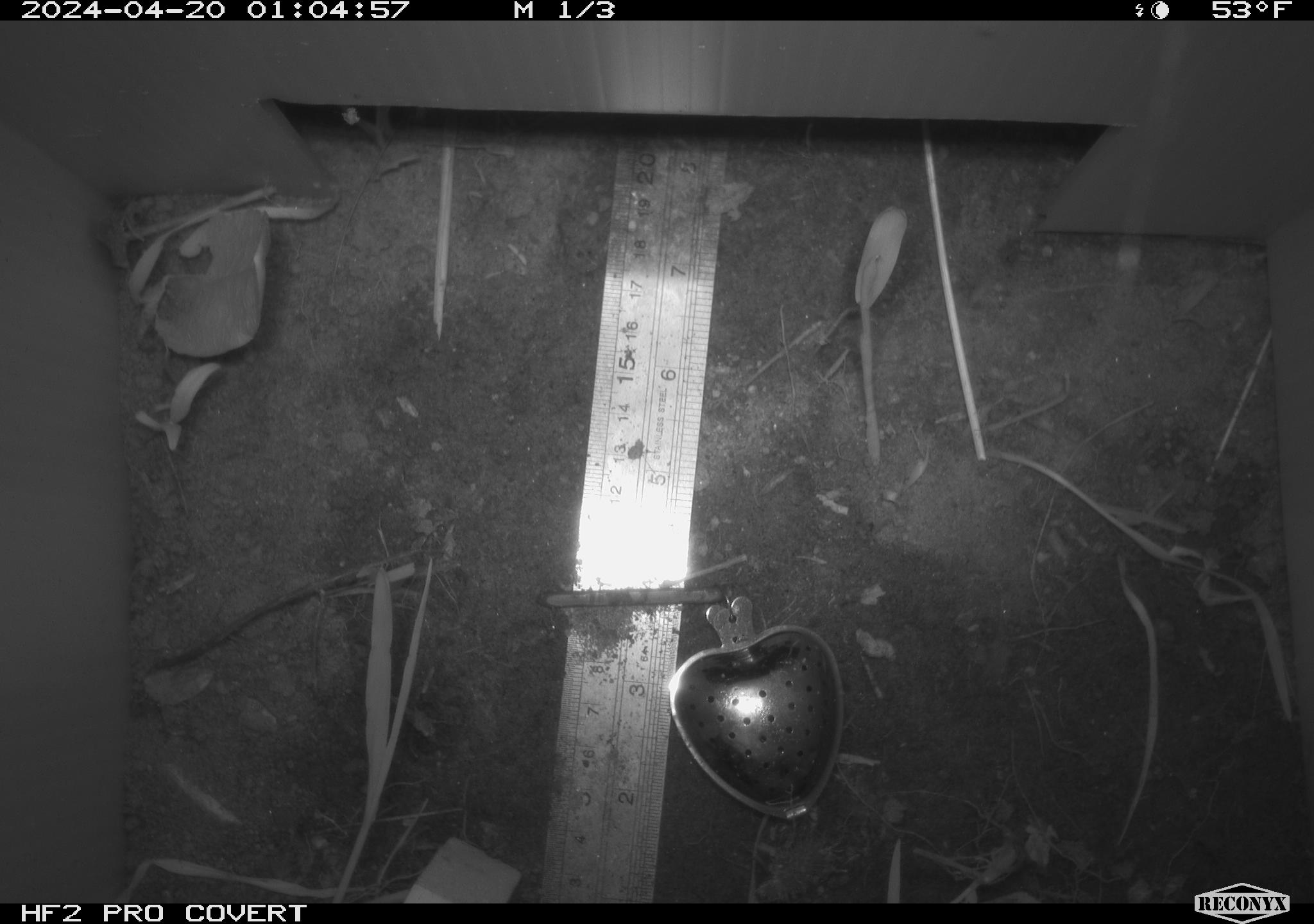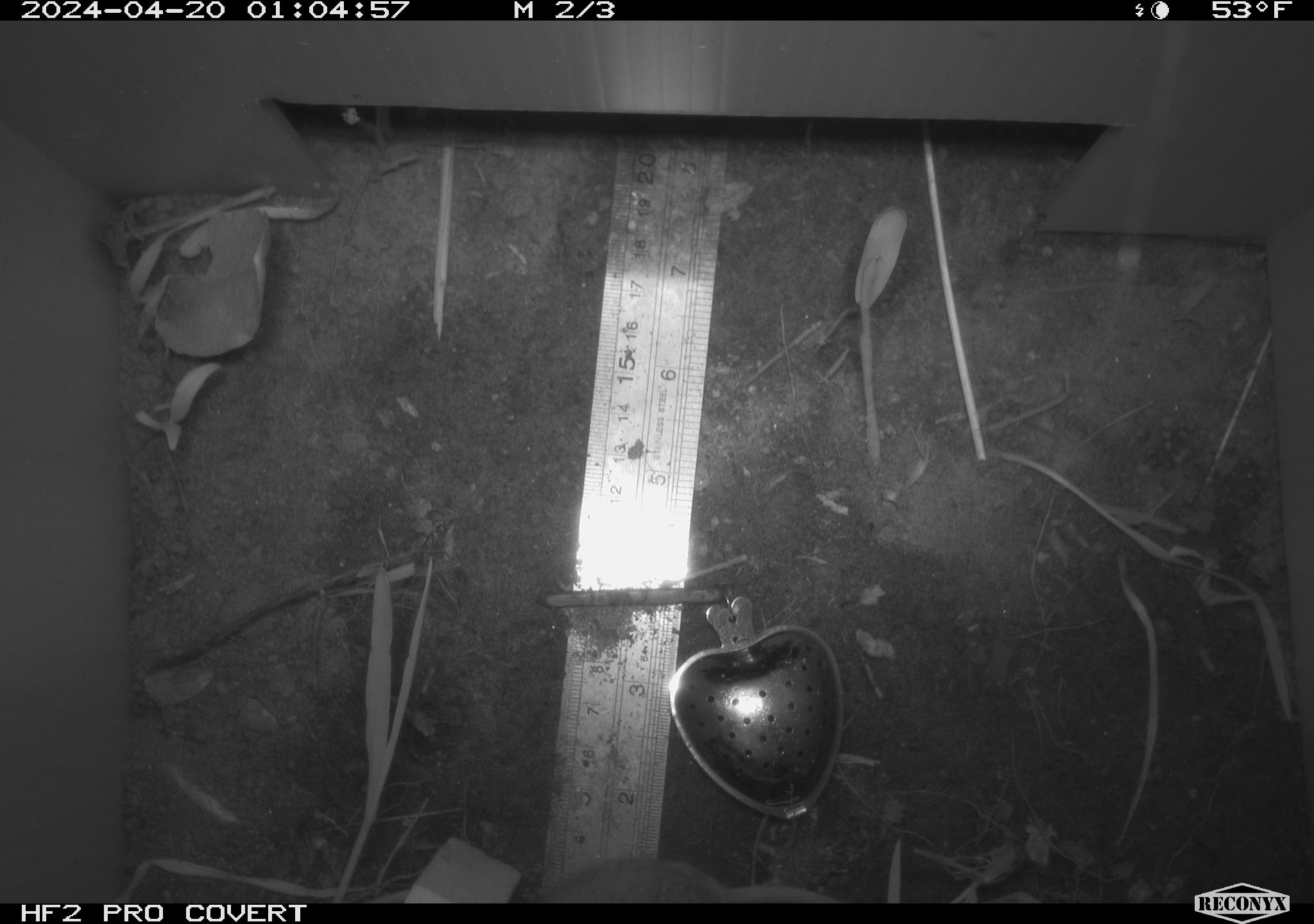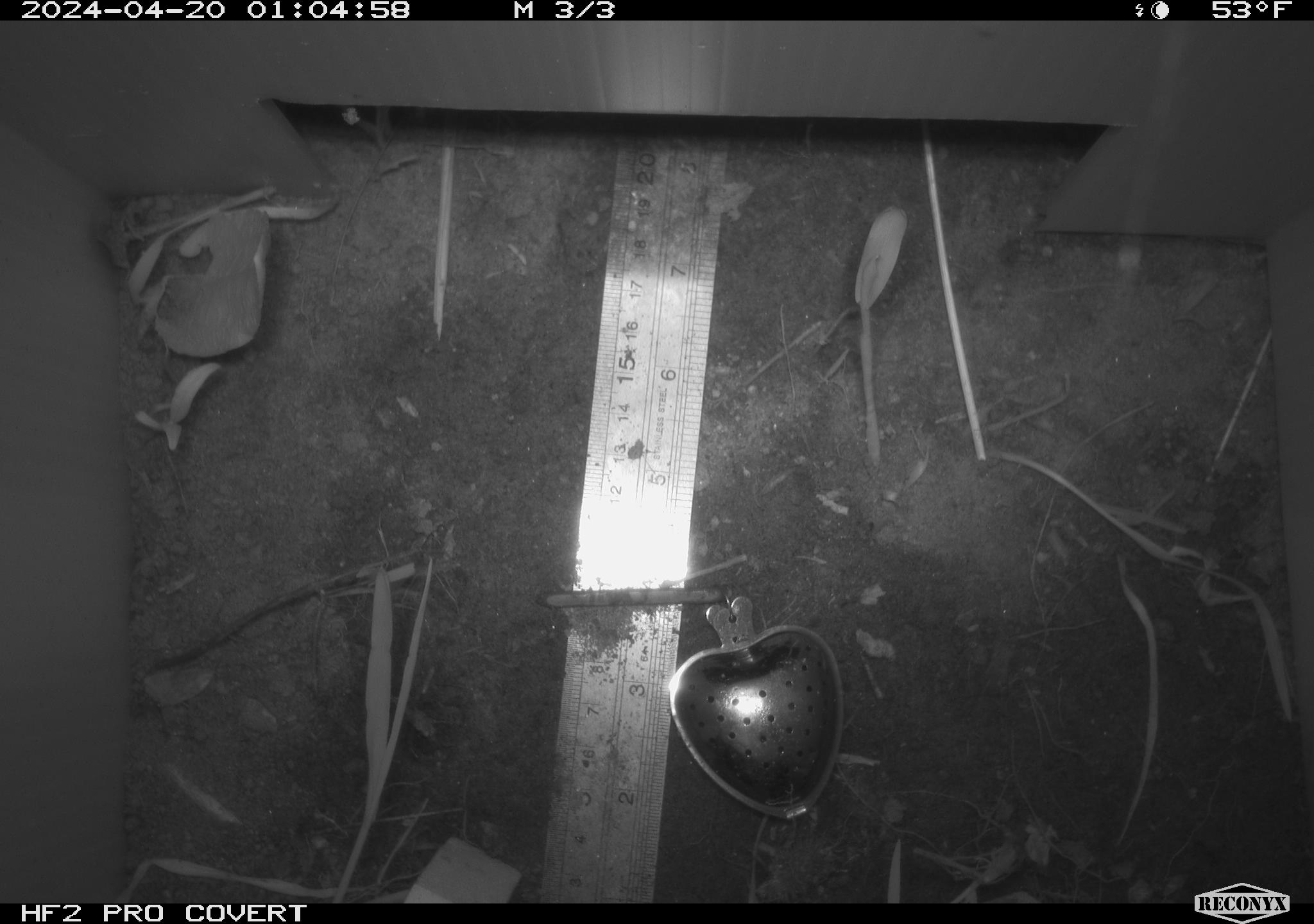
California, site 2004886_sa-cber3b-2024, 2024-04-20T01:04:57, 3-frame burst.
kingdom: Animalia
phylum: Chordata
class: Mammalia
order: Rodentia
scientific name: Rodentia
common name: mouse species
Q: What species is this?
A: Mouse species (Rodentia).